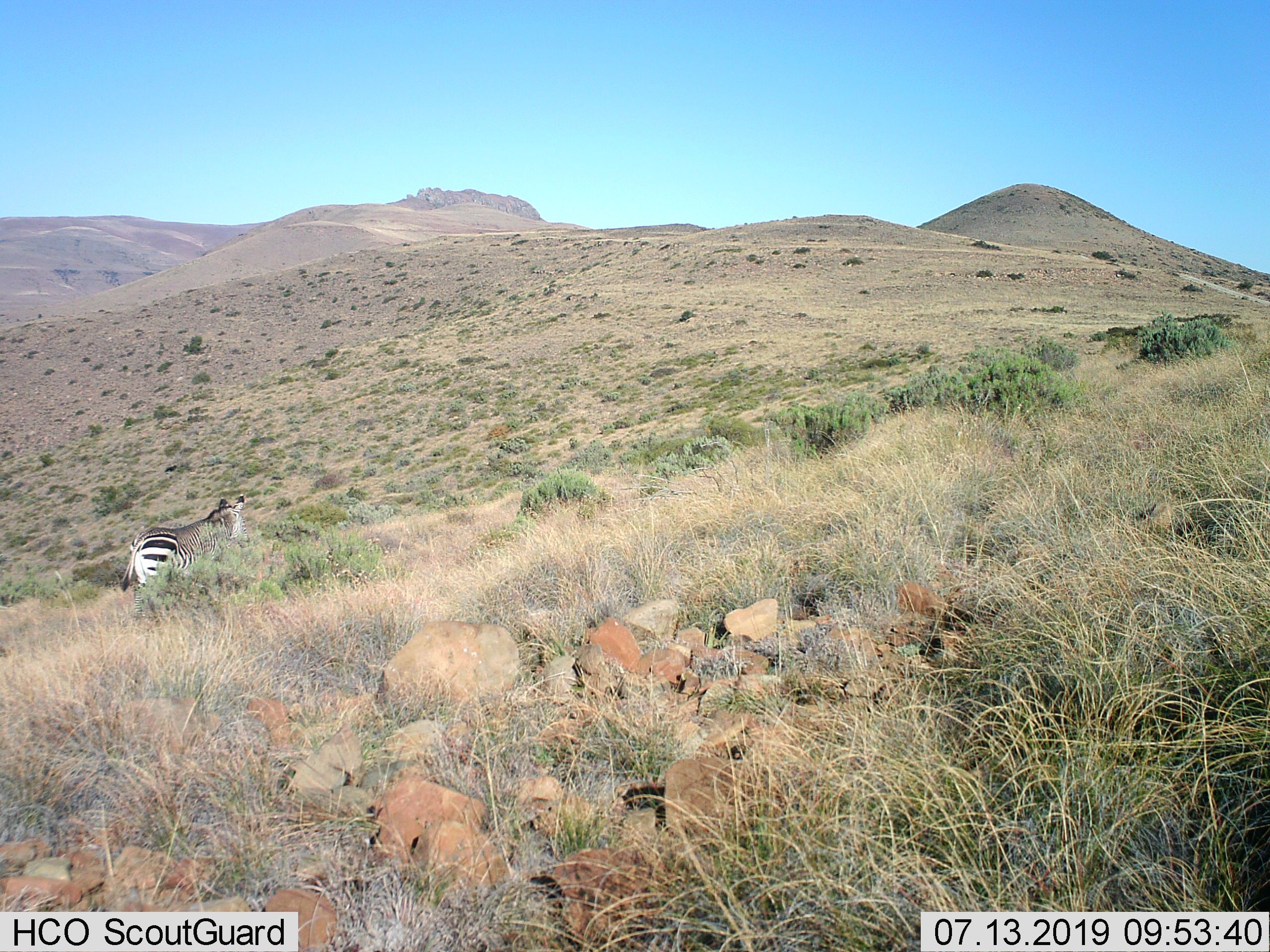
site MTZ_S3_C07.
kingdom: Animalia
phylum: Chordata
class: Mammalia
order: Perissodactyla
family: Equidae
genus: Equus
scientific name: Equus zebra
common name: mountain zebra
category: zebramountain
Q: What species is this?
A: Zebramountain (mountain zebra) (Equus zebra).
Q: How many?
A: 1.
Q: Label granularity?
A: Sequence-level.